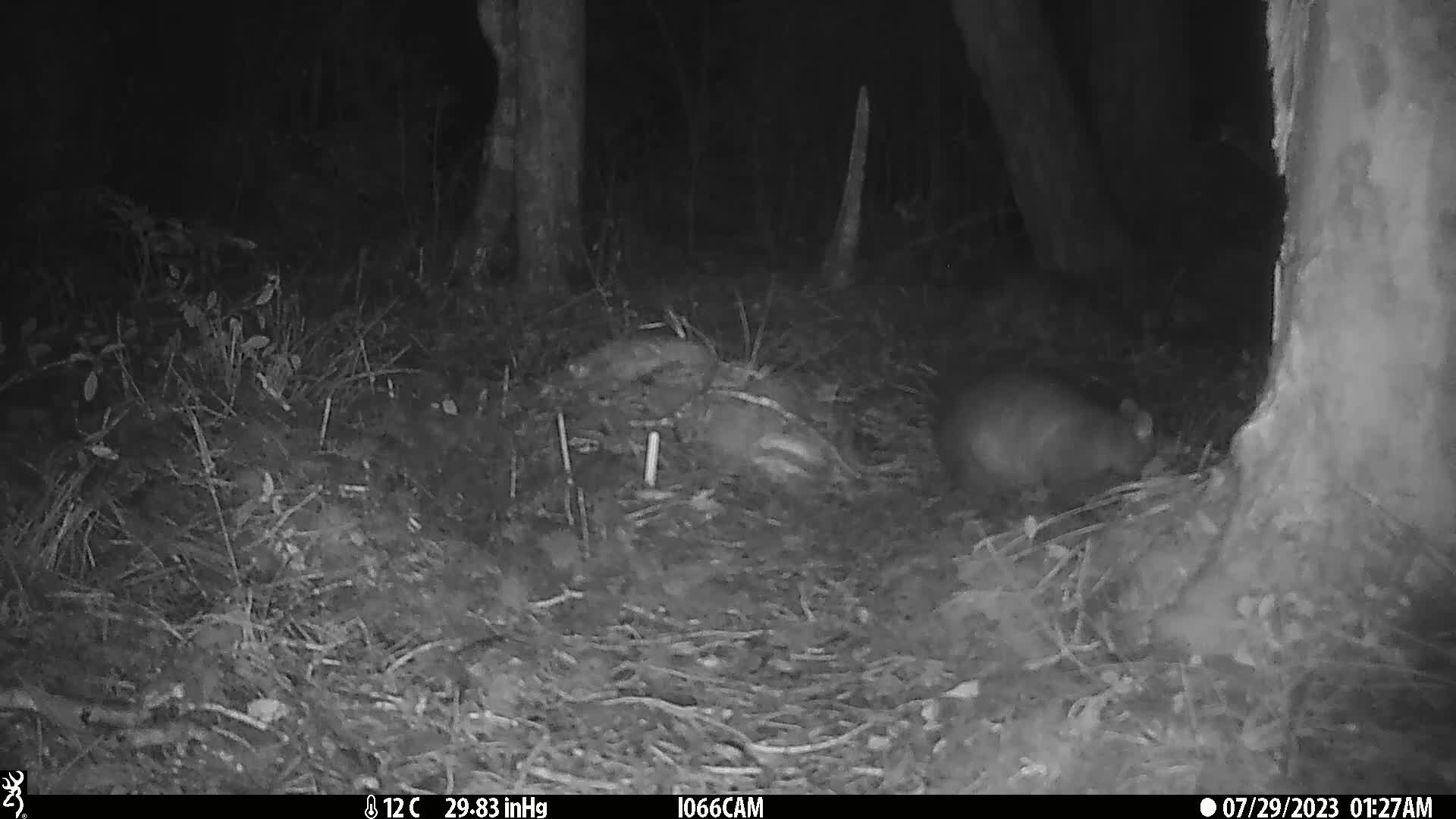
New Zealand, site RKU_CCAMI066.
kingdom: Animalia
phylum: Chordata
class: Mammalia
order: Diprotodontia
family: Phalangeridae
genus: Trichosurus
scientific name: Trichosurus vulpecula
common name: common brushtail possum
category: possum